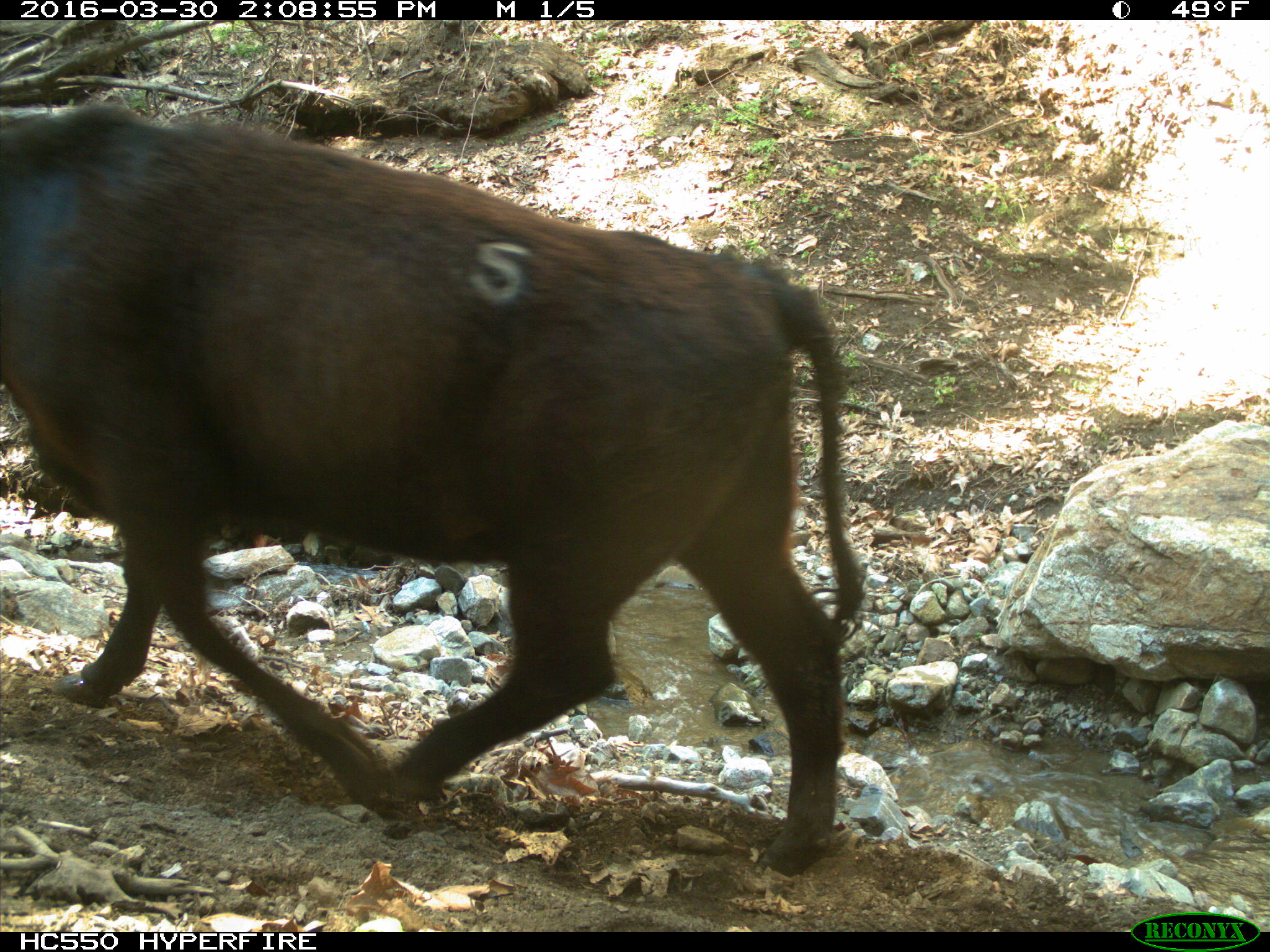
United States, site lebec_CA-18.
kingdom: Animalia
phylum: Chordata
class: Mammalia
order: Artiodactyla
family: Bovidae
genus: Bos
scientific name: Bos taurus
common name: domestic cow